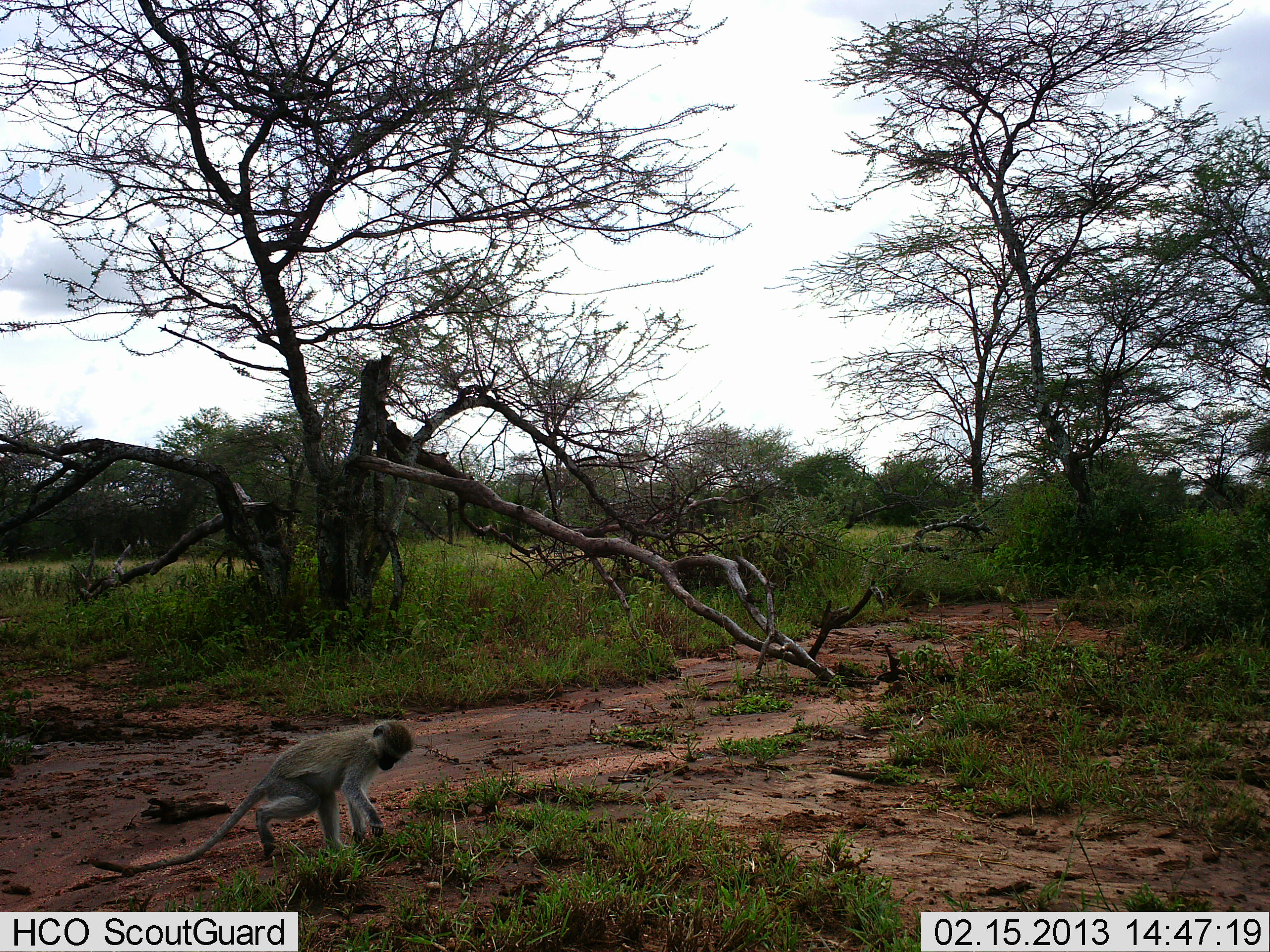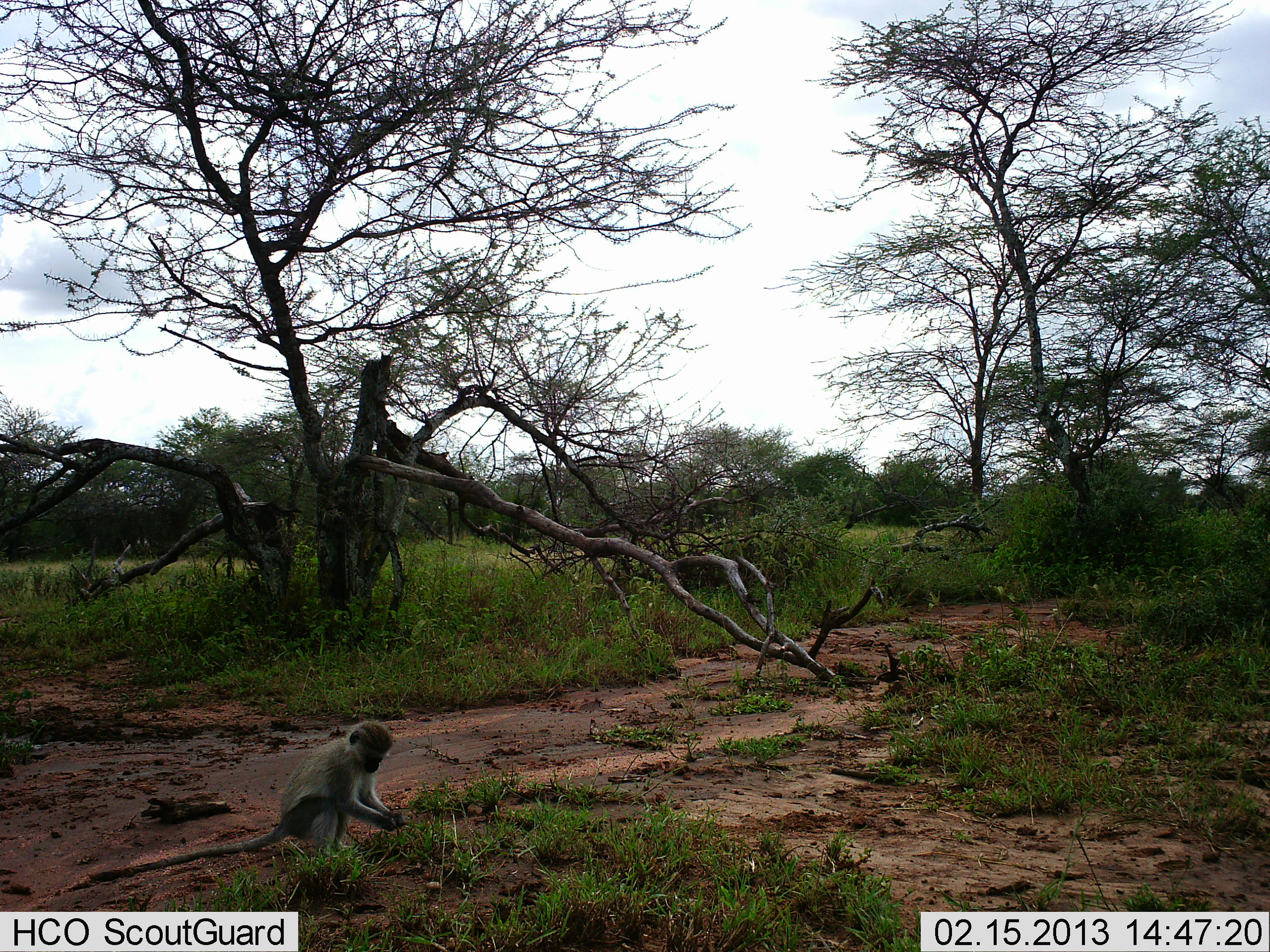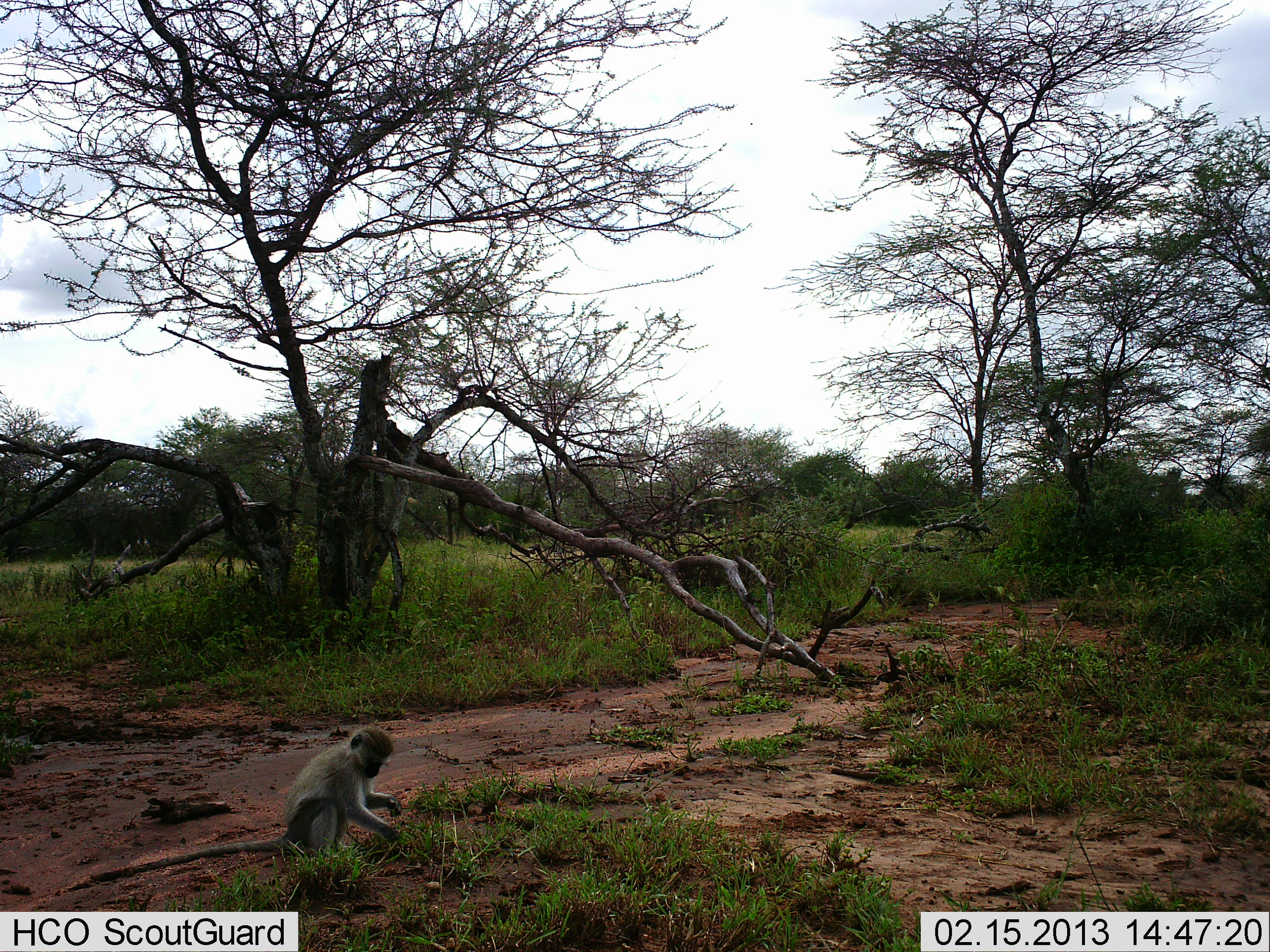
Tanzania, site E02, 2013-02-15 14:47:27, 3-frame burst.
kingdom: Animalia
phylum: Chordata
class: Mammalia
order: Primates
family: Cercopithecidae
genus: Chlorocebus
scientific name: Chlorocebus pygerythrus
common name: vervet monkey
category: monkeyvervet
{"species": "monkeyvervet (vervet monkey) (Chlorocebus pygerythrus)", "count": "1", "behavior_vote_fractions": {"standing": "28%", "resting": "10%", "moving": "20%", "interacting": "3%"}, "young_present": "0%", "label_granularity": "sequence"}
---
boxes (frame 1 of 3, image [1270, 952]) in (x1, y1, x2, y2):
animal: (138, 721, 412, 874)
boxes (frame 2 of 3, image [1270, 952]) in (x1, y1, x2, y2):
animal: (90, 718, 403, 888)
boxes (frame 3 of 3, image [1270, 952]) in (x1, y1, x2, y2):
animal: (86, 725, 402, 882)